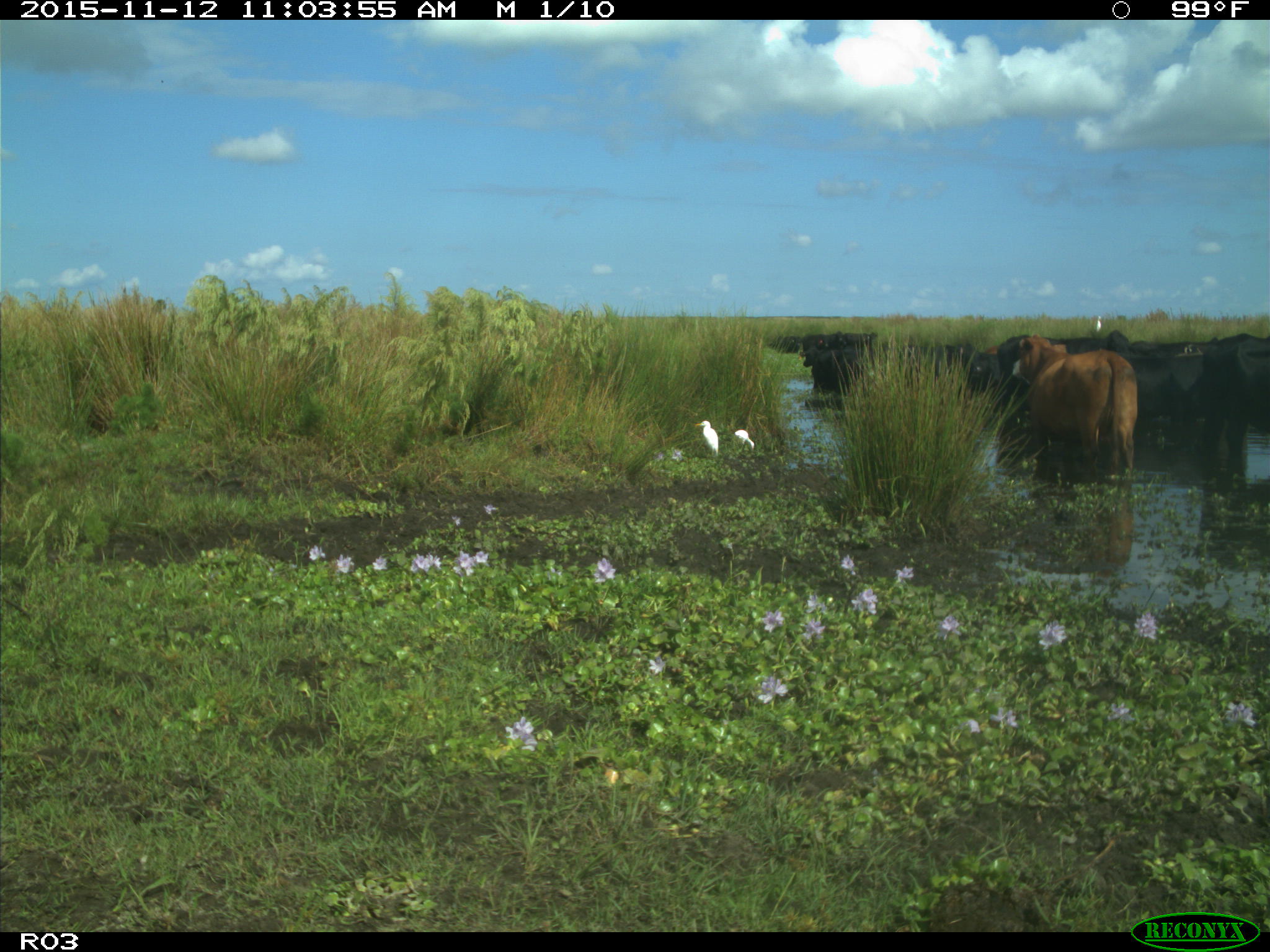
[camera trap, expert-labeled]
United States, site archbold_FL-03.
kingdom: Animalia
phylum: Chordata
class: Mammalia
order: Artiodactyla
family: Bovidae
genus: Bos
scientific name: Bos taurus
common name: domestic cow